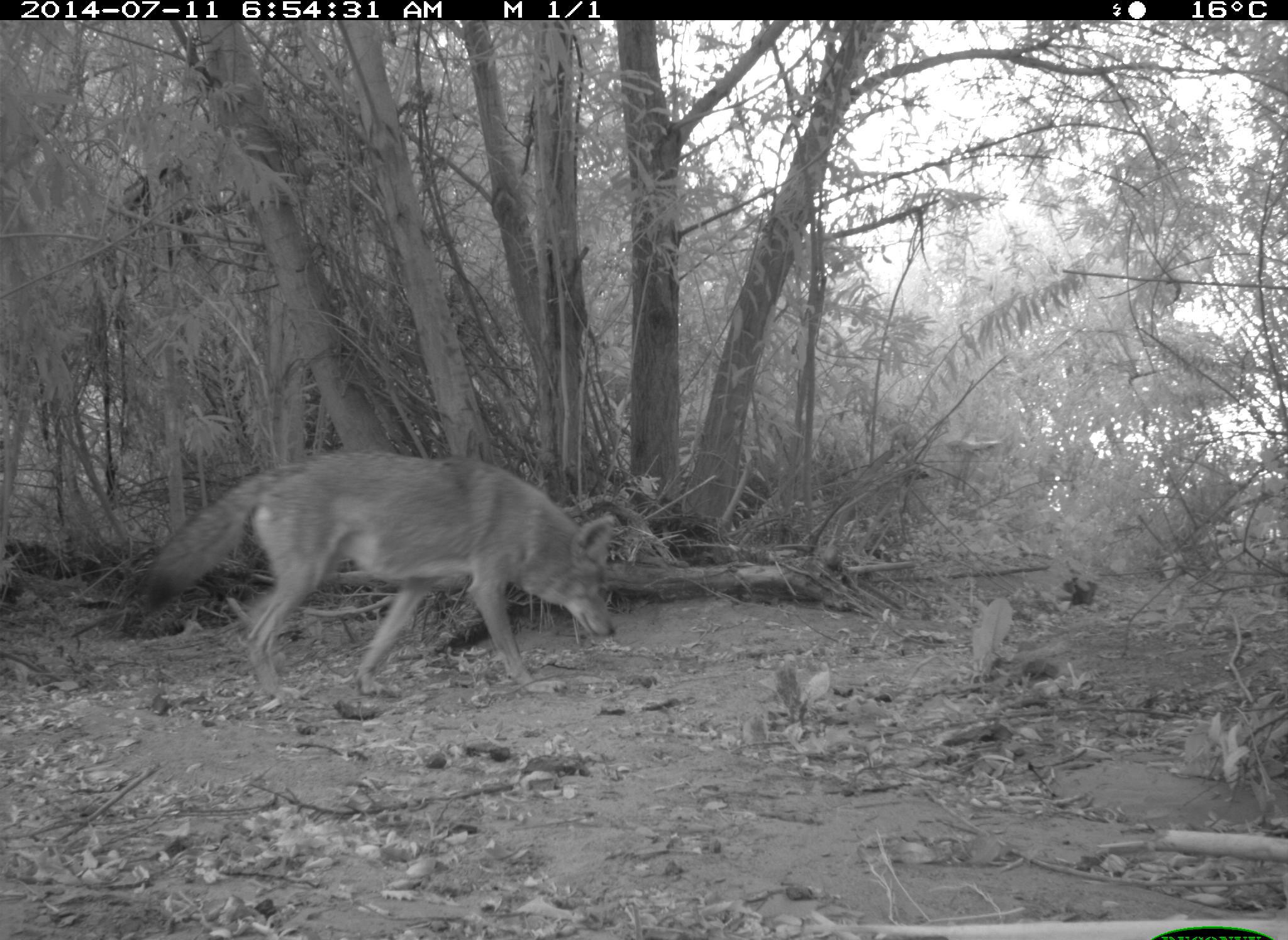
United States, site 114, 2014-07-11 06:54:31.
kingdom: Animalia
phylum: Chordata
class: Mammalia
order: Carnivora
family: Canidae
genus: Canis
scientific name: Canis latrans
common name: coyote